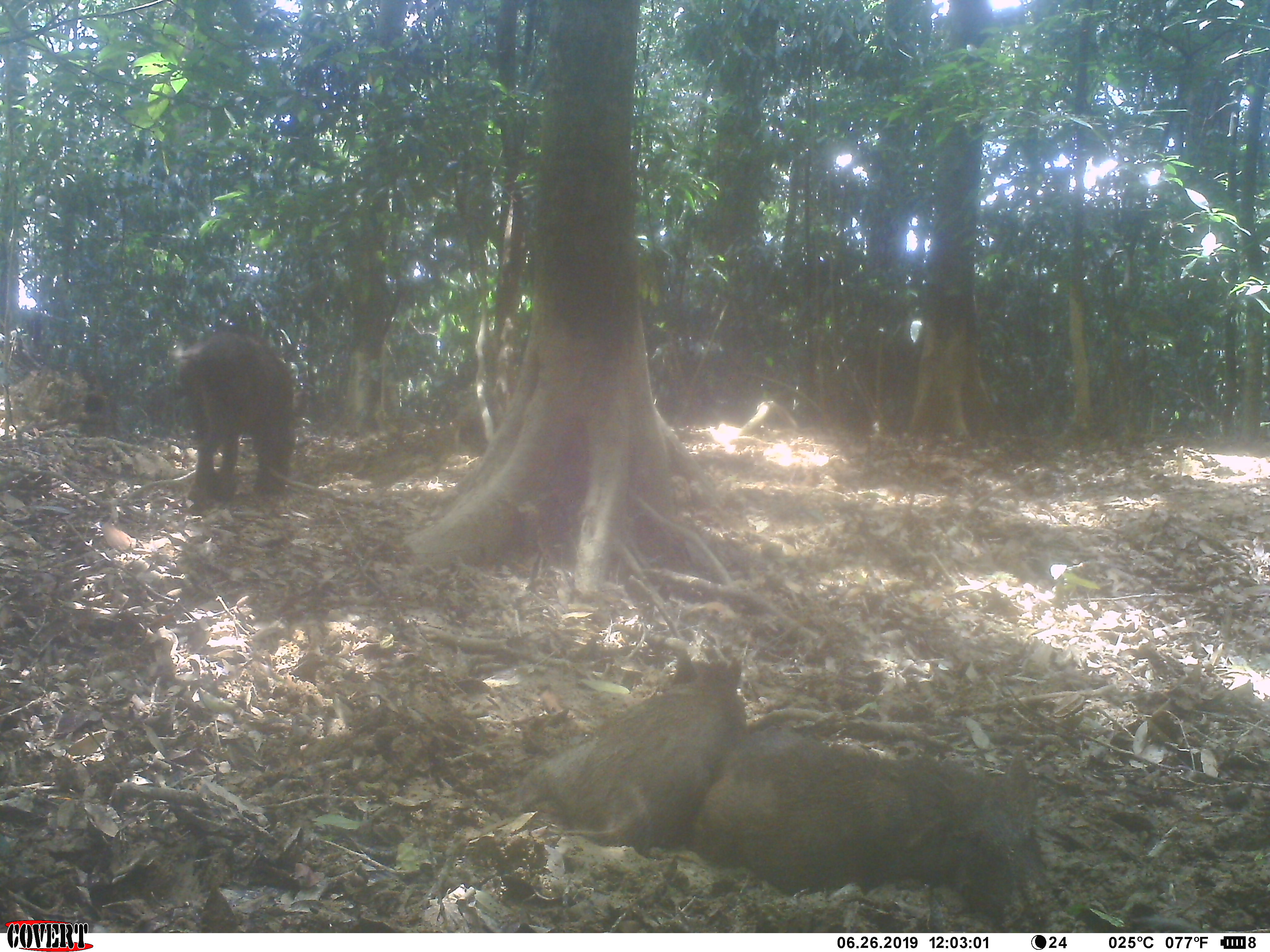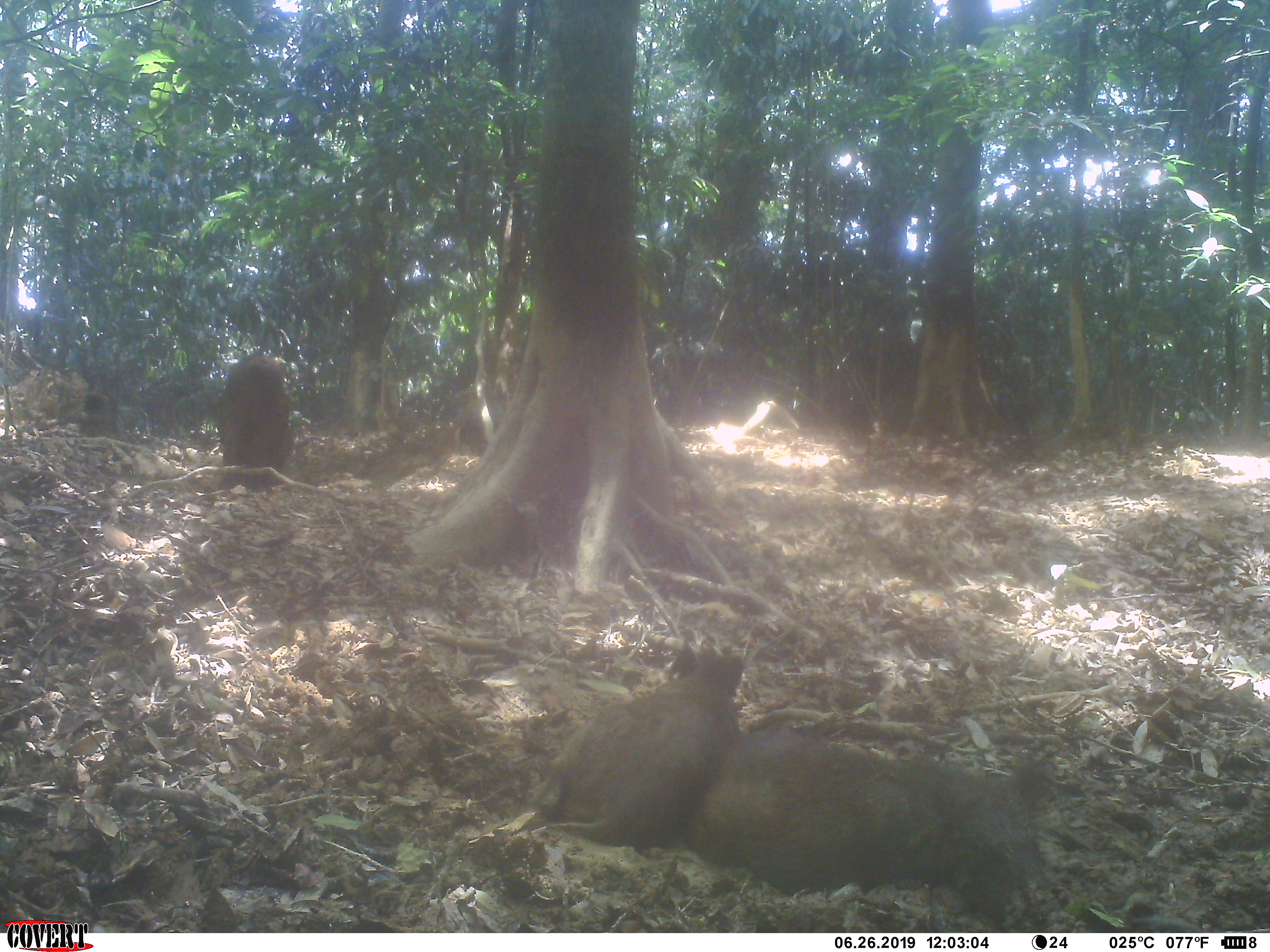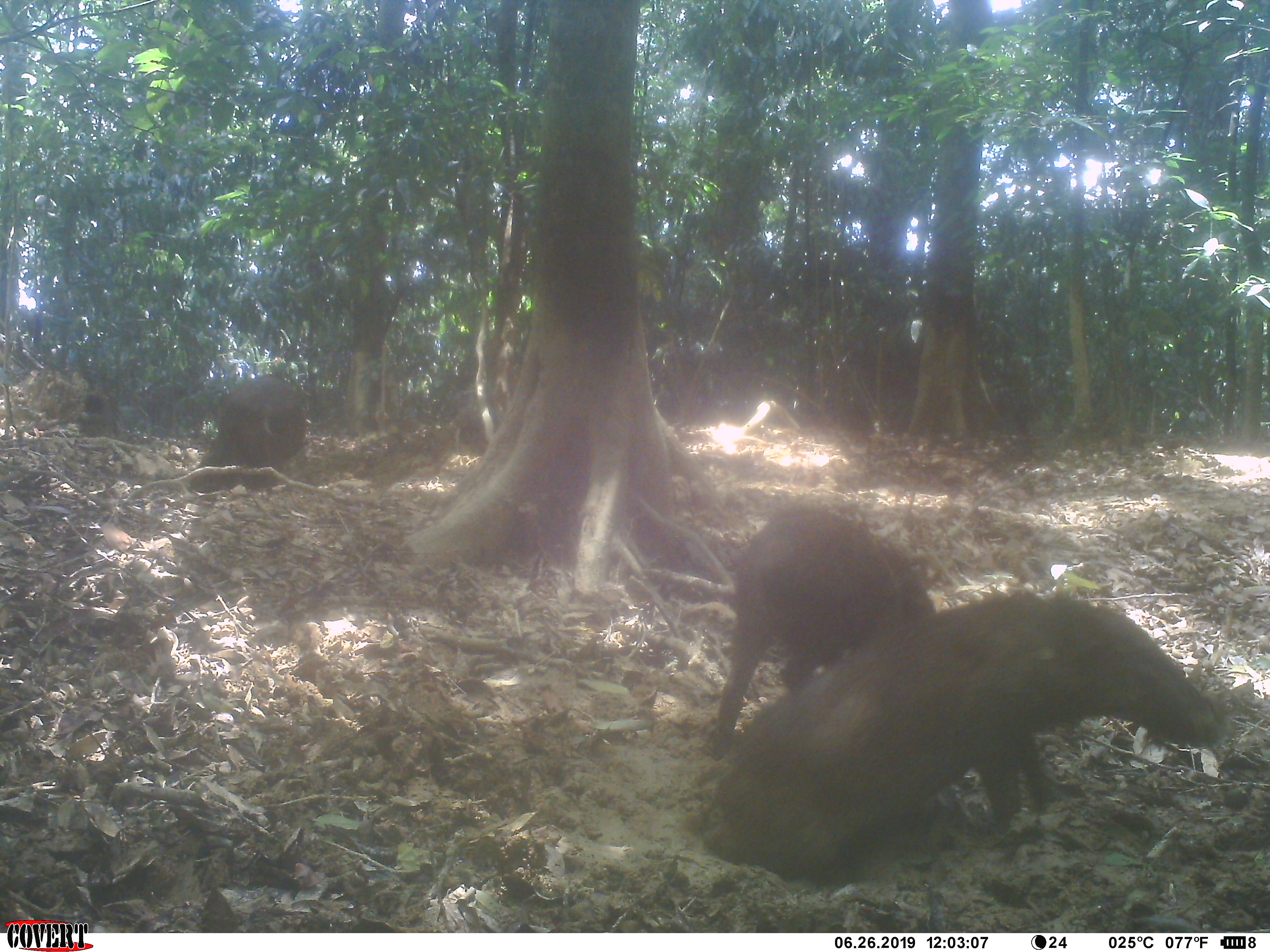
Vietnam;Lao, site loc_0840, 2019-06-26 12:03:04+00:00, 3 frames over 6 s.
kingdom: Animalia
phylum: Chordata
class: Mammalia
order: Artiodactyla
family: Suidae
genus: Sus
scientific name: Sus scrofa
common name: eurasian wild pig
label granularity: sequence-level